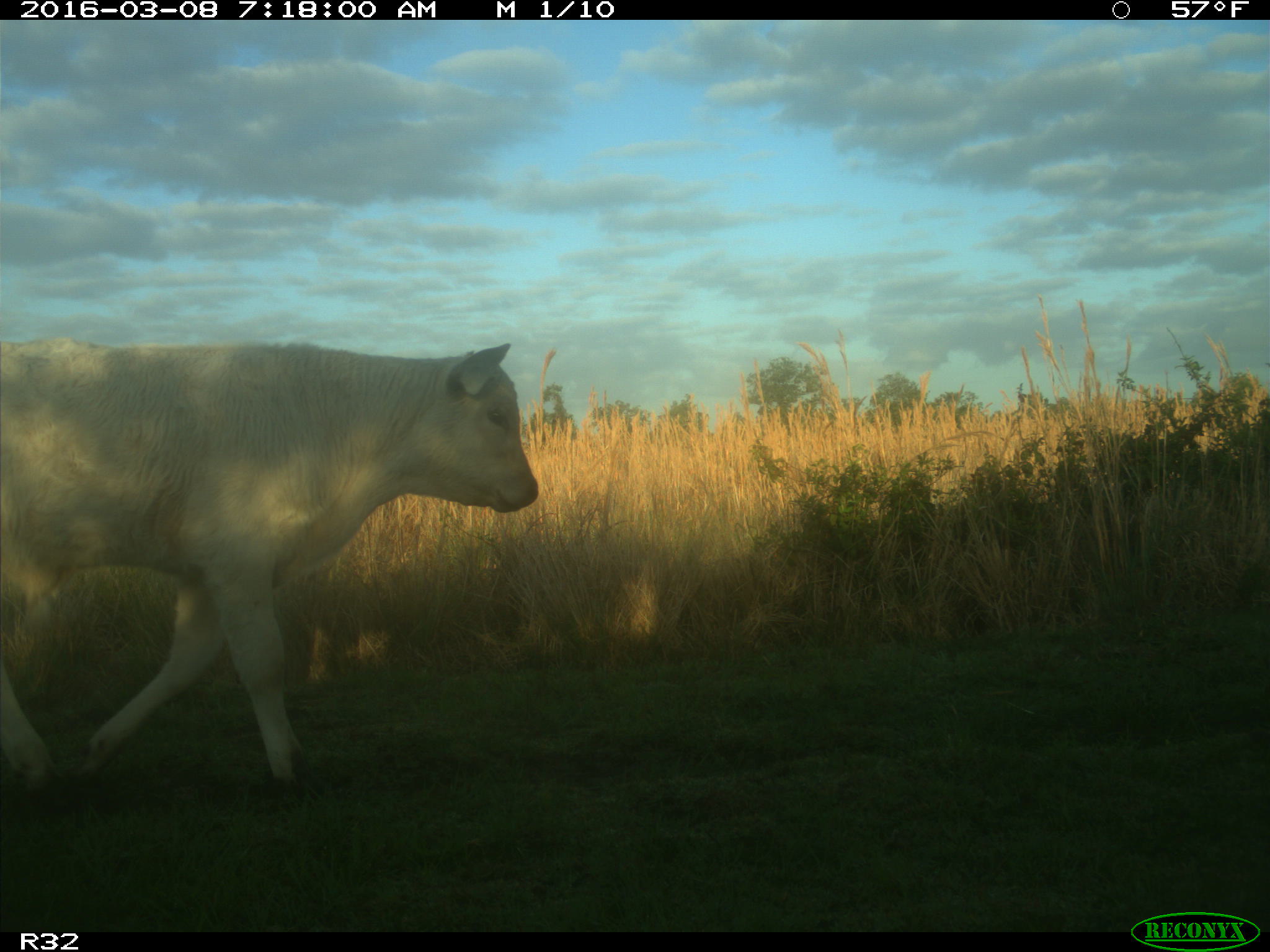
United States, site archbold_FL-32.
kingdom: Animalia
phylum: Chordata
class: Mammalia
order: Artiodactyla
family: Bovidae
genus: Bos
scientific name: Bos taurus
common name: domestic cow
Bos taurus (domestic cow).